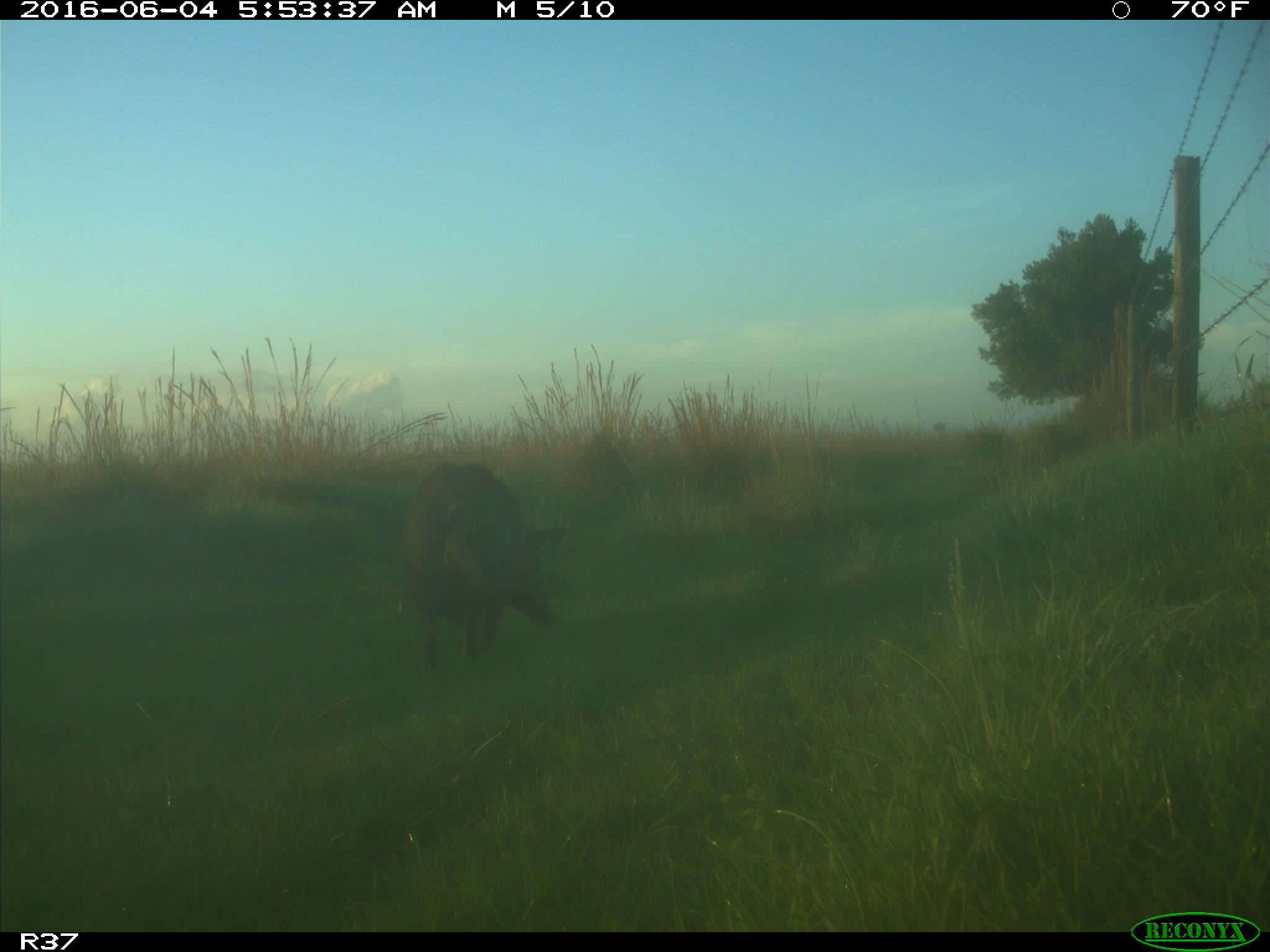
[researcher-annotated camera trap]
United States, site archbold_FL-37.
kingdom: Animalia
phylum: Chordata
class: Mammalia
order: Artiodactyla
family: Suidae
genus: Sus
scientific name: Sus scrofa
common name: wild boar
Sus scrofa (wild boar).